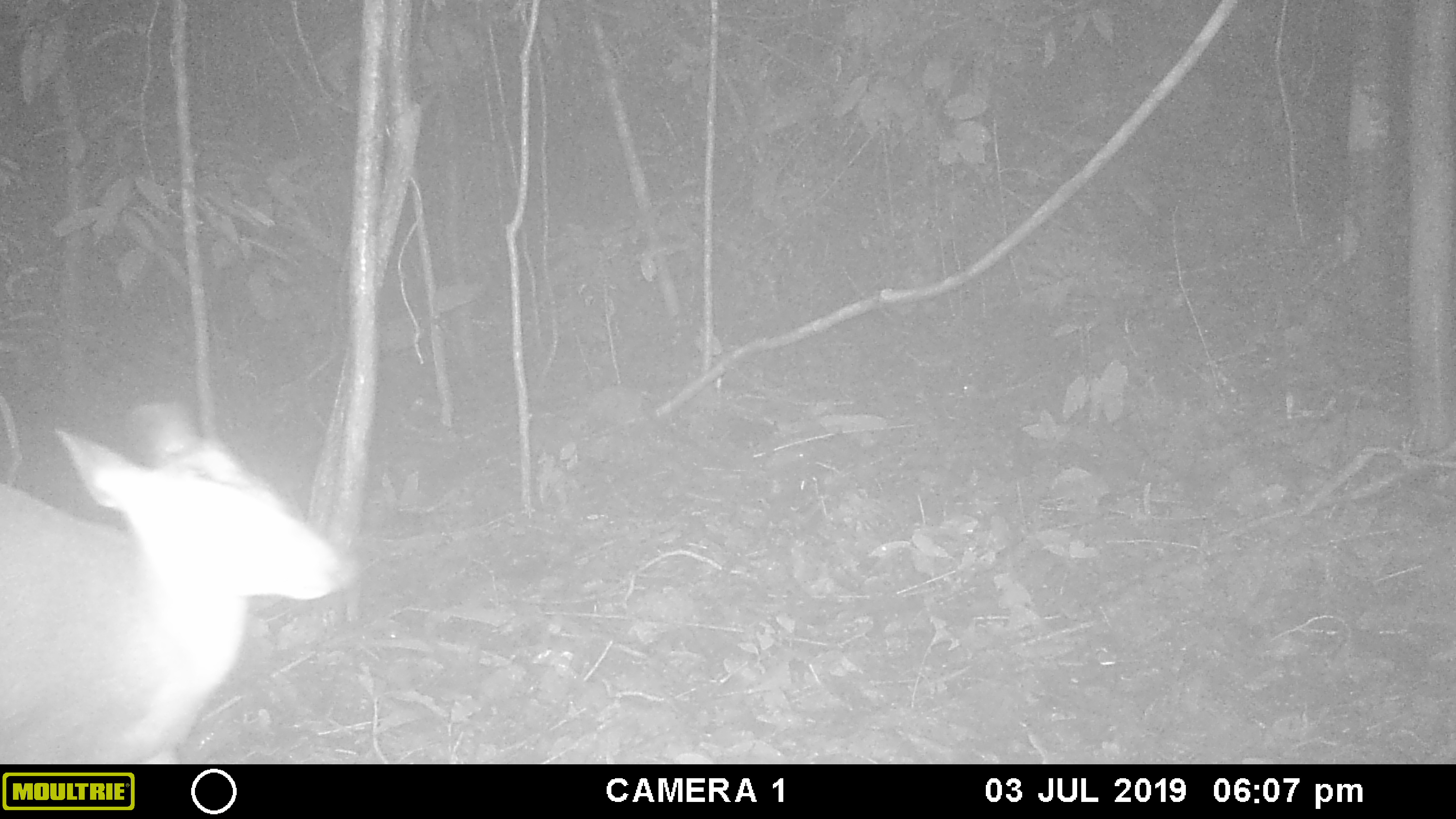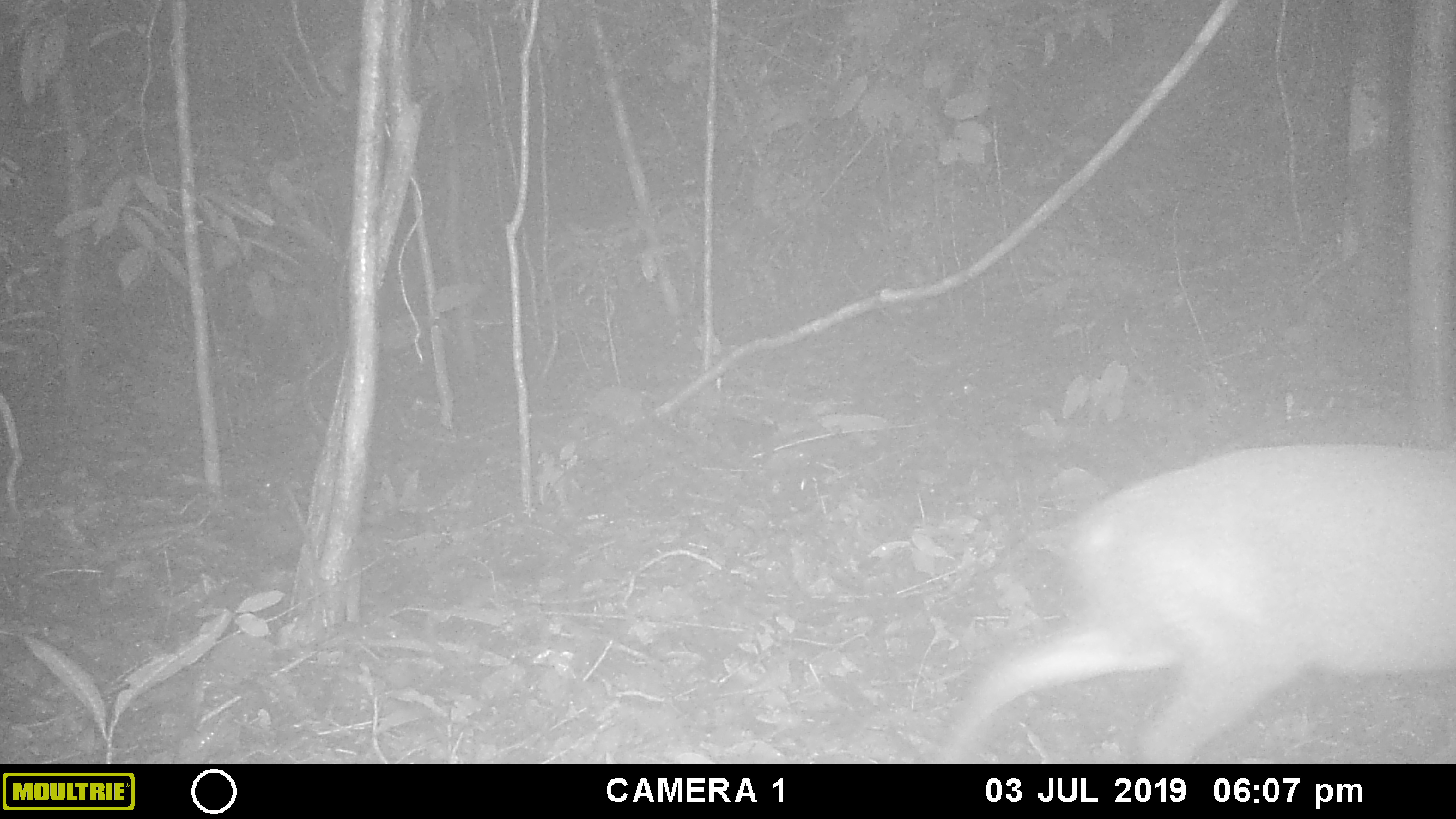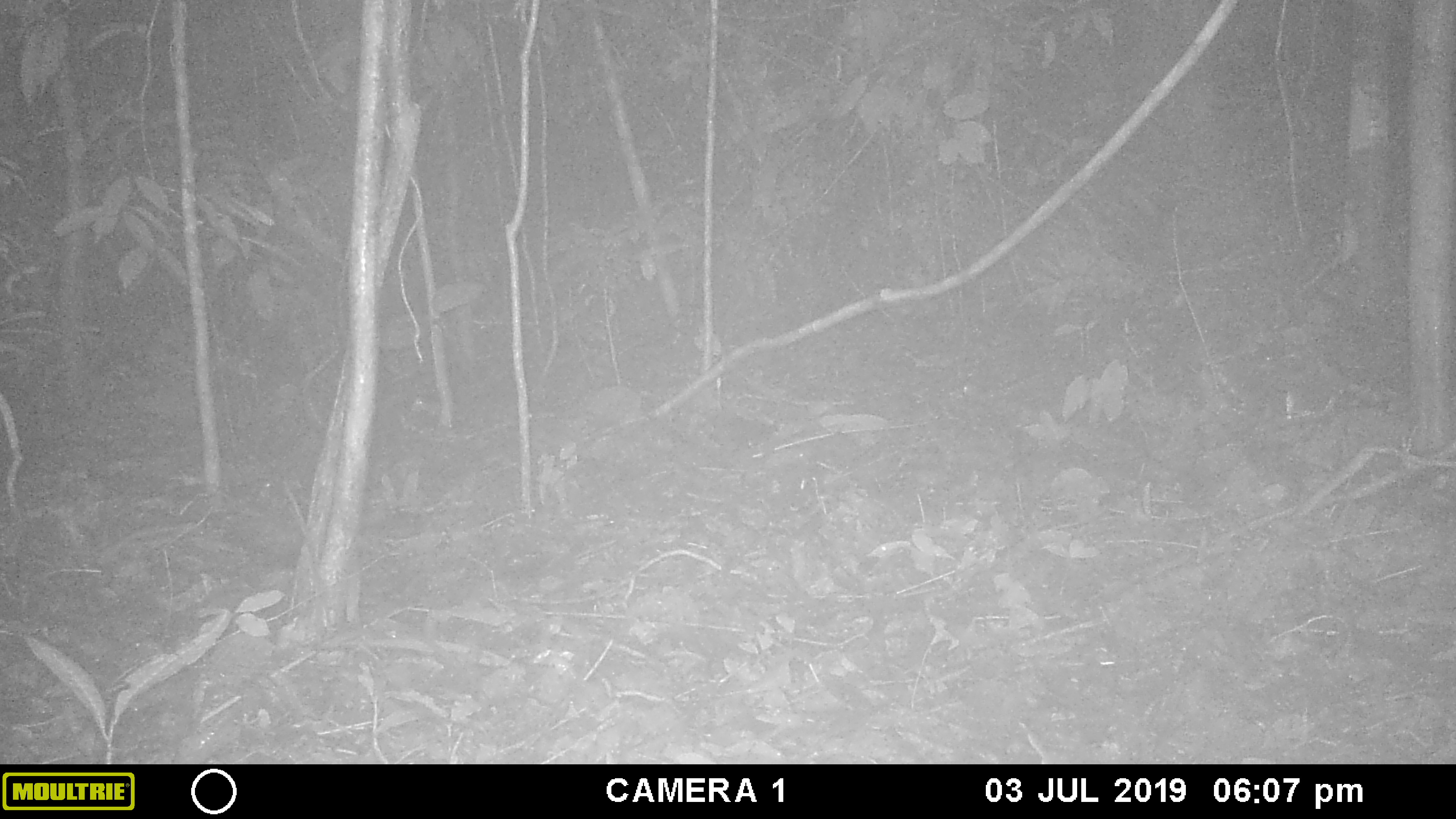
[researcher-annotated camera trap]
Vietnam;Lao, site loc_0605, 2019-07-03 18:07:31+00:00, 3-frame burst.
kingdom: Animalia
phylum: Chordata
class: Mammalia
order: Artiodactyla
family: Cervidae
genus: Muntiacus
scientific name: Muntiacus rooseveltorum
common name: roosevelt's muntjac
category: roosevelts muntjac group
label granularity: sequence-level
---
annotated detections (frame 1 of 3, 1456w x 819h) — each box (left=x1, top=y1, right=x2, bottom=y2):
roosevelts muntjac group: (left=0, top=400, right=355, bottom=764)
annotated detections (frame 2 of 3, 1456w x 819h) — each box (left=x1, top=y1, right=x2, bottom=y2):
roosevelts muntjac group: (left=925, top=439, right=1456, bottom=764)